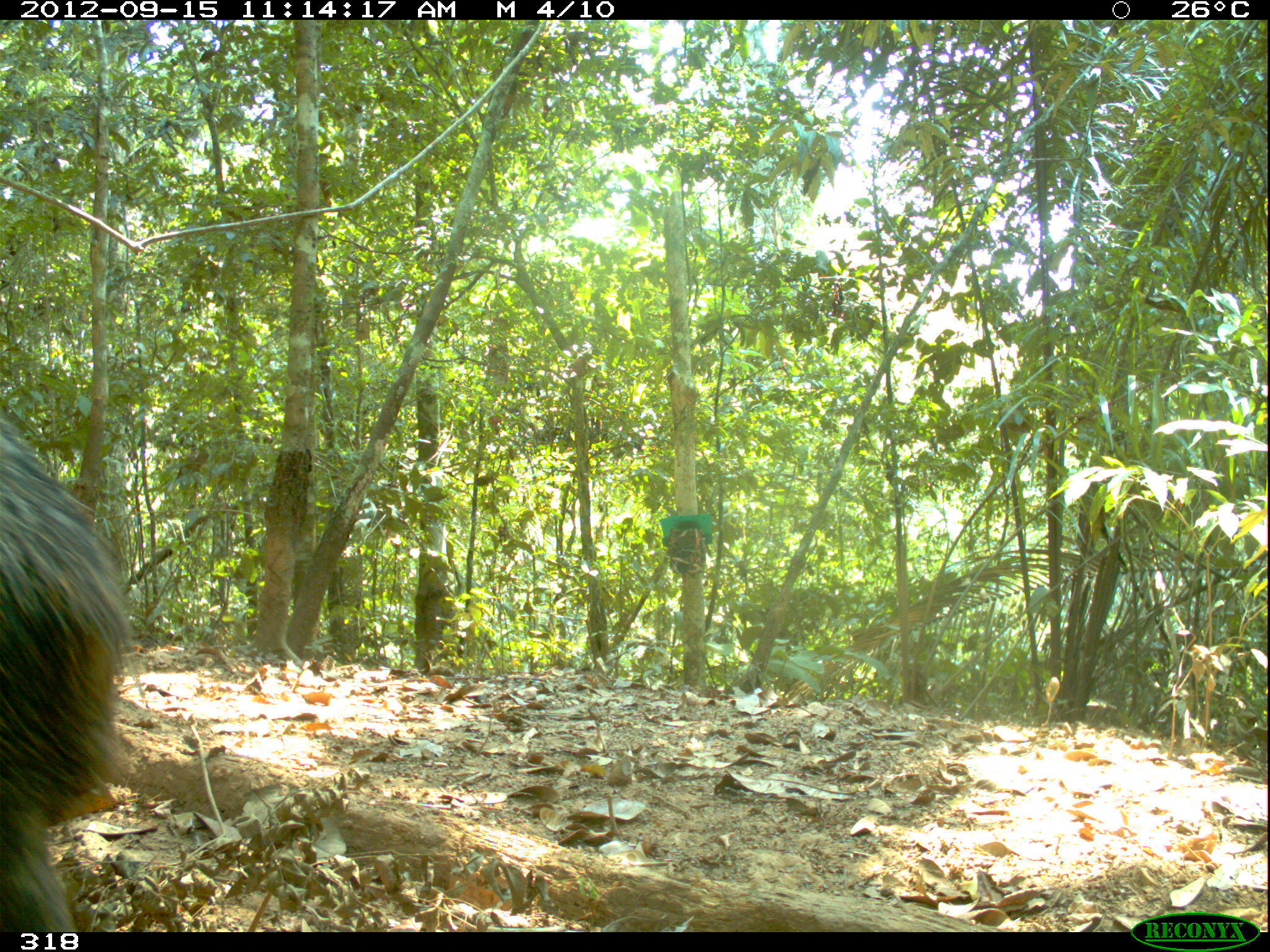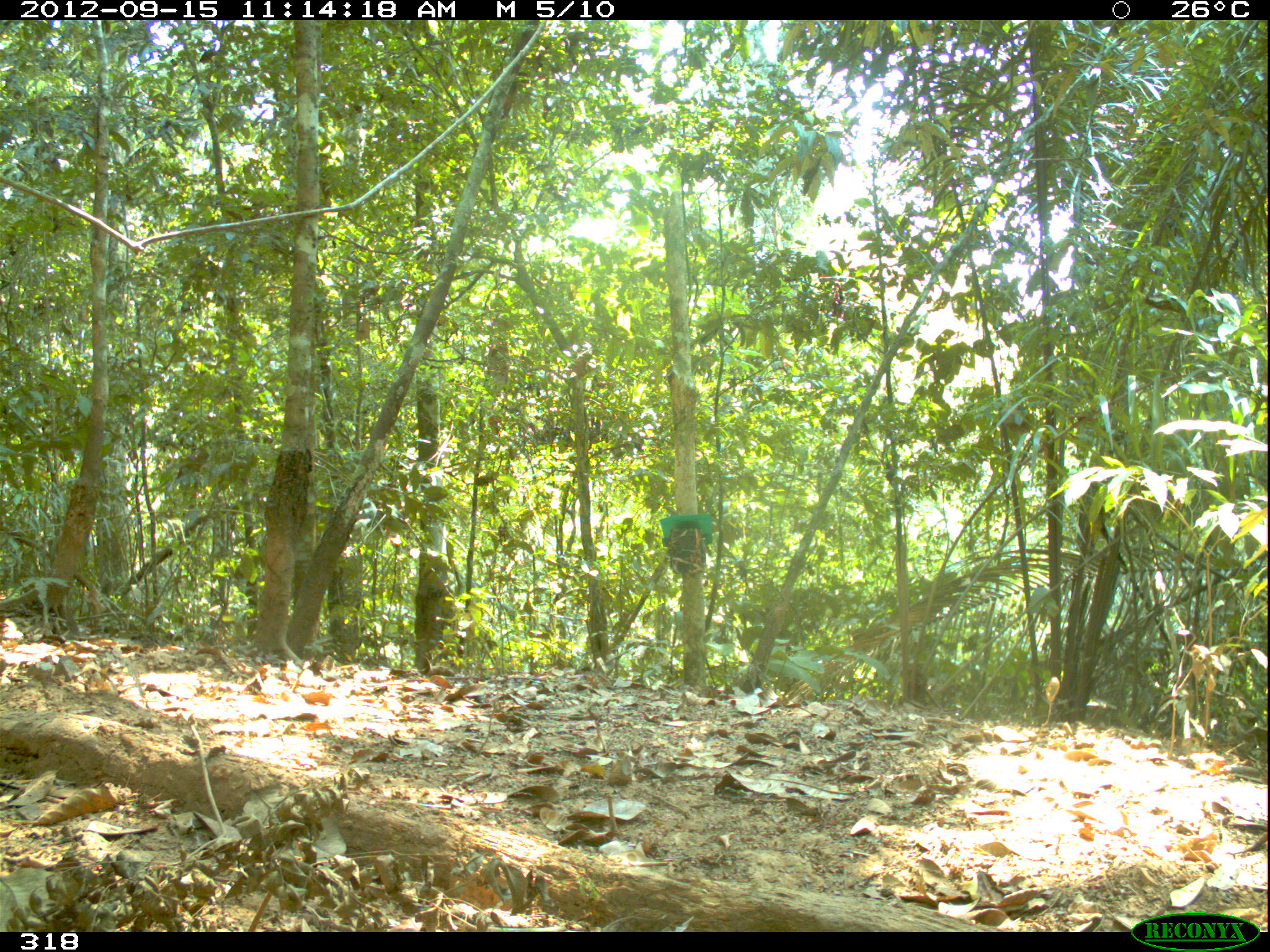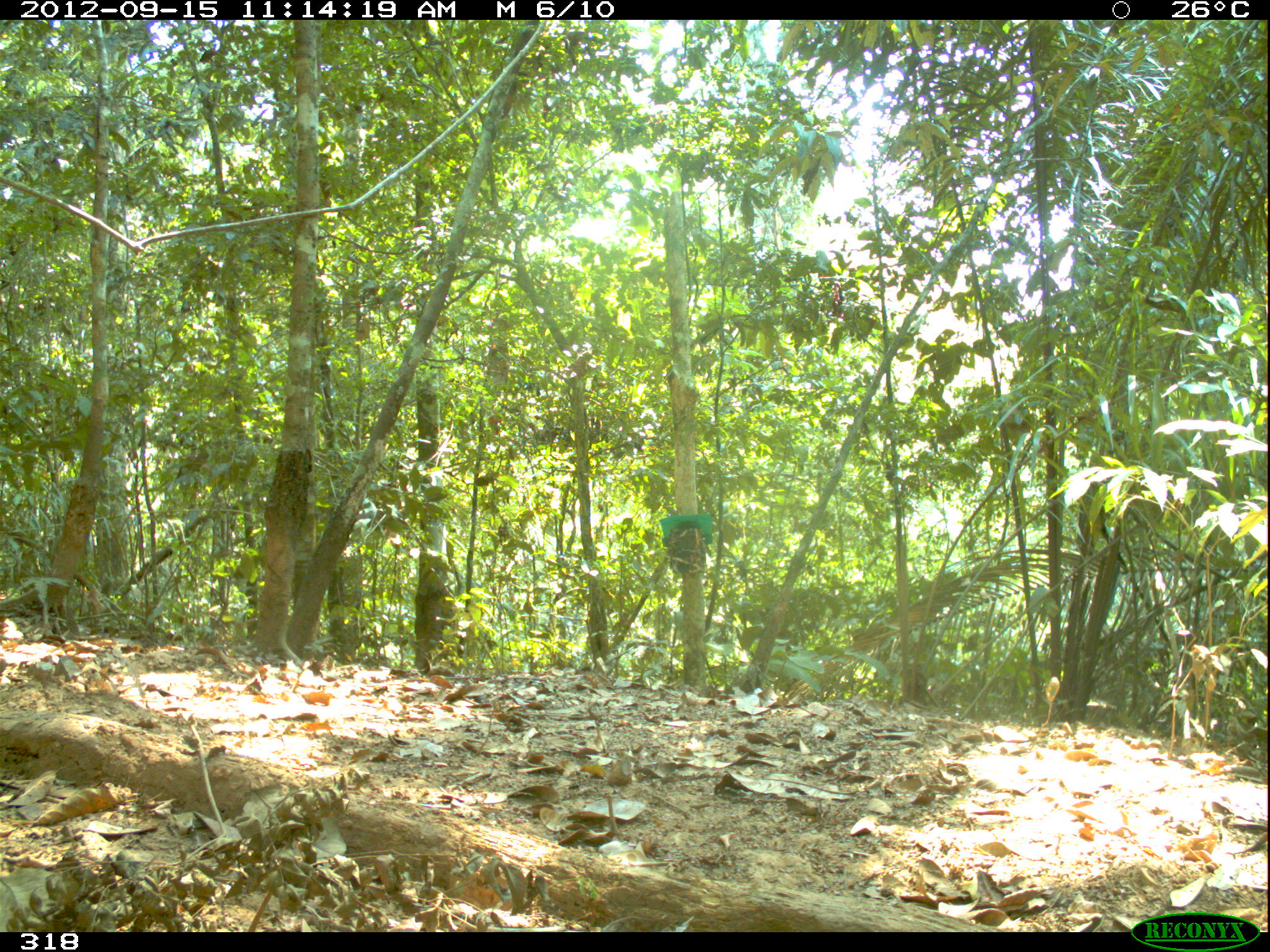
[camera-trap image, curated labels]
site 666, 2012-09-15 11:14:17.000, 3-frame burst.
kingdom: Animalia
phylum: Chordata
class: Mammalia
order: Artiodactyla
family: Tayassuidae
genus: Tayassu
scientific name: Tayassu pecari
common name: white-lipped peccary